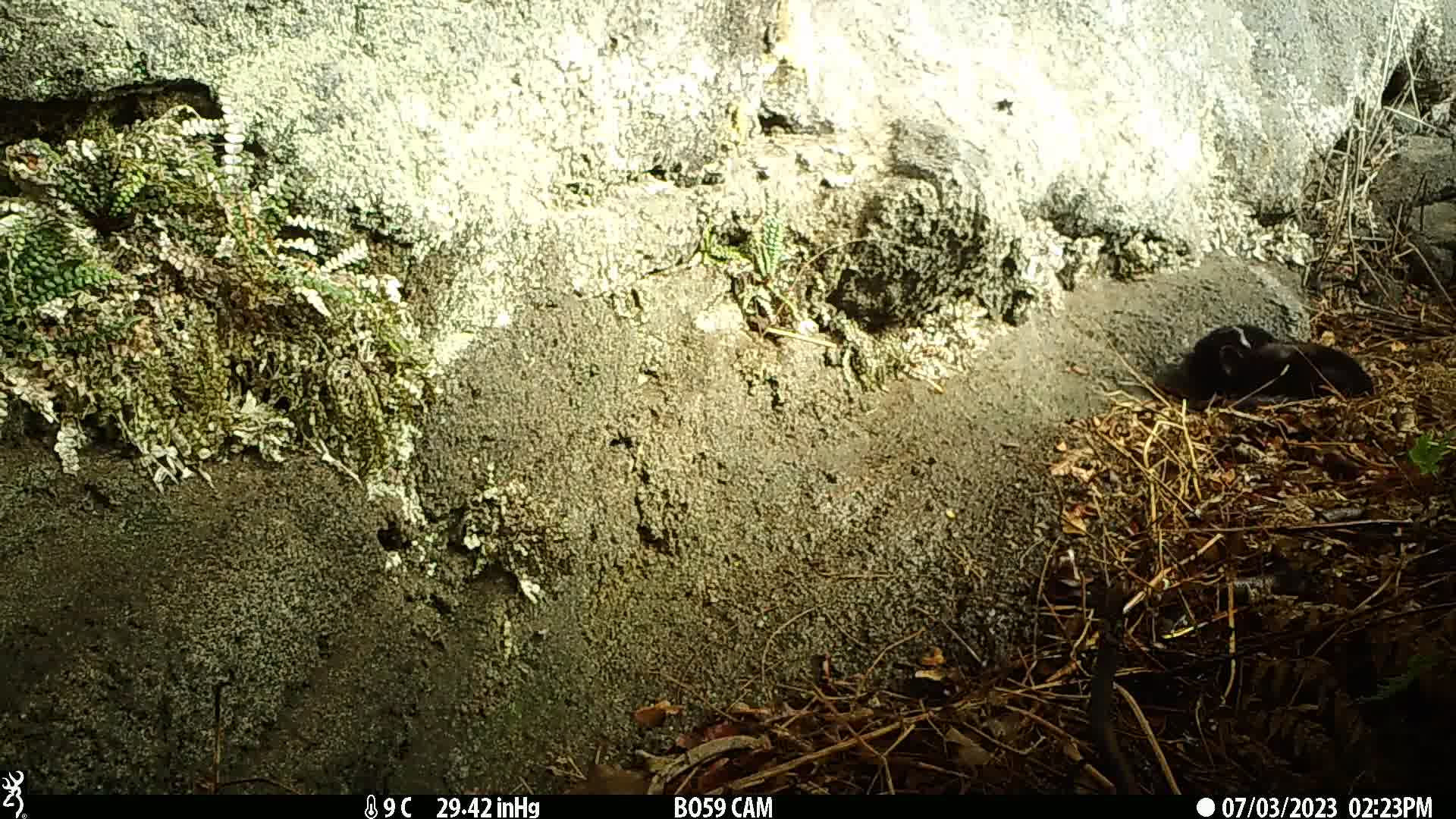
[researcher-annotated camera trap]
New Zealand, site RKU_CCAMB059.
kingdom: Animalia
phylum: Chordata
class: Mammalia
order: Carnivora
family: Felidae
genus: Felis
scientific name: Felis catus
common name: domestic cat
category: cat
Cat (domestic cat) (Felis catus).